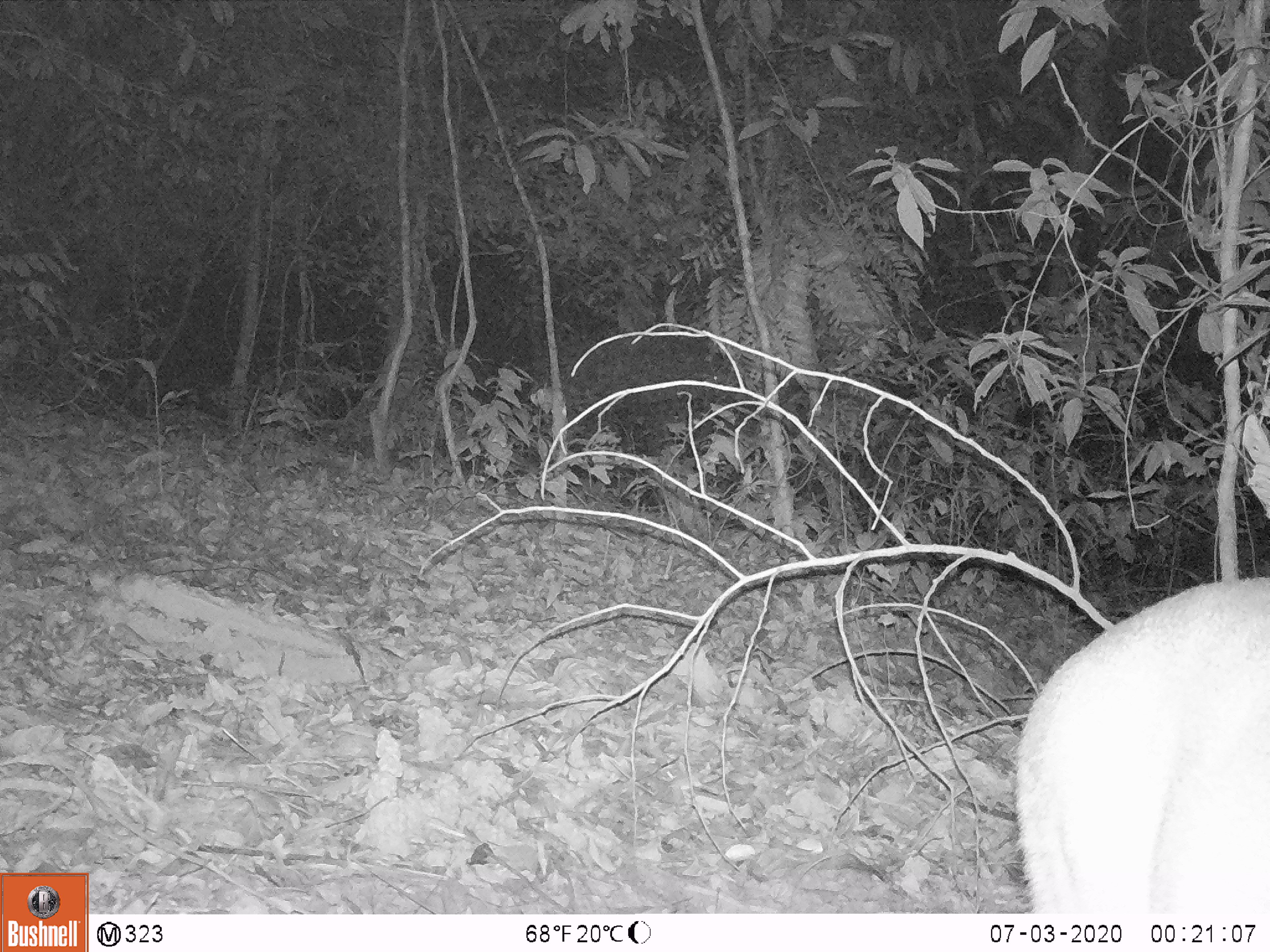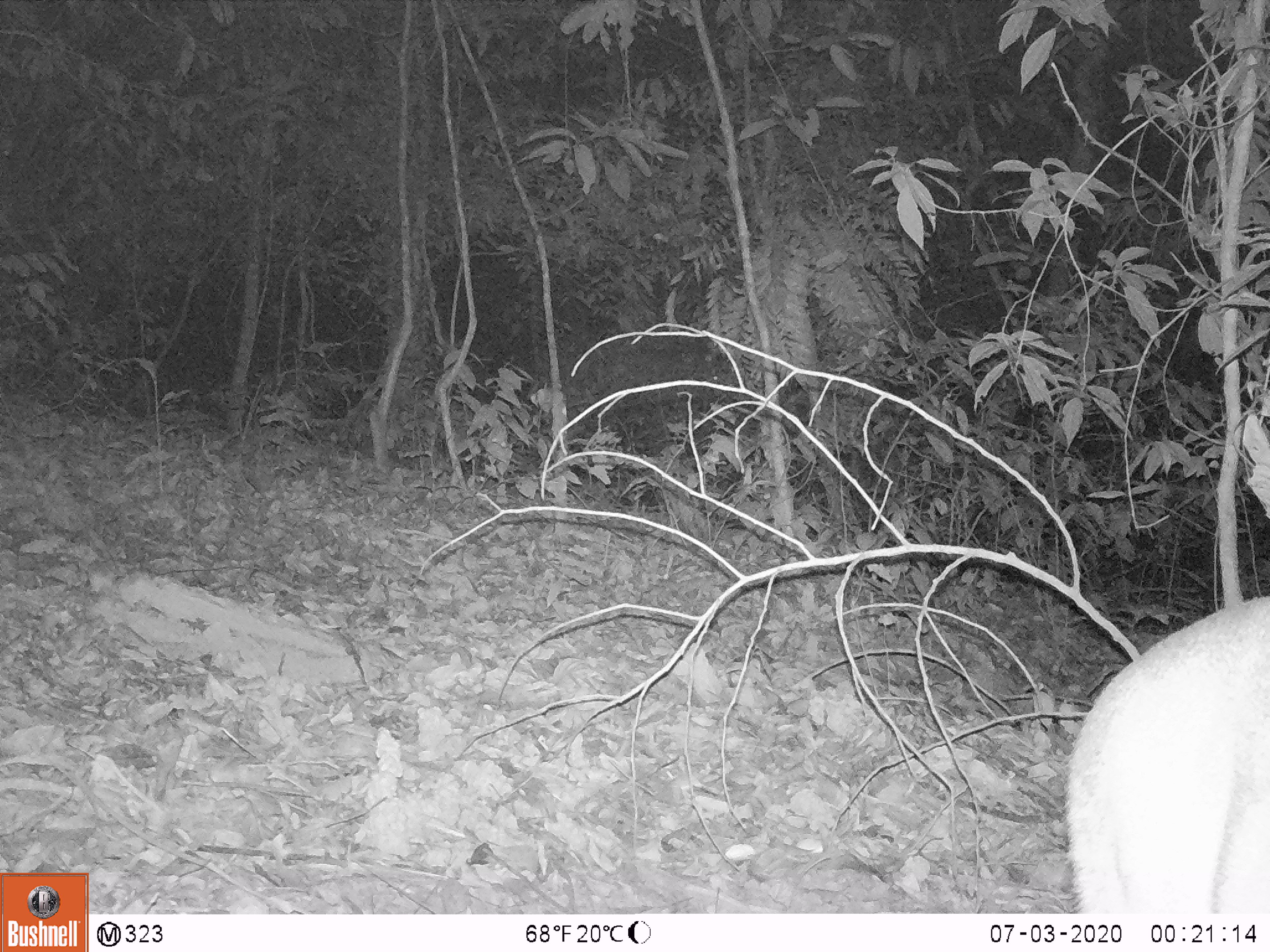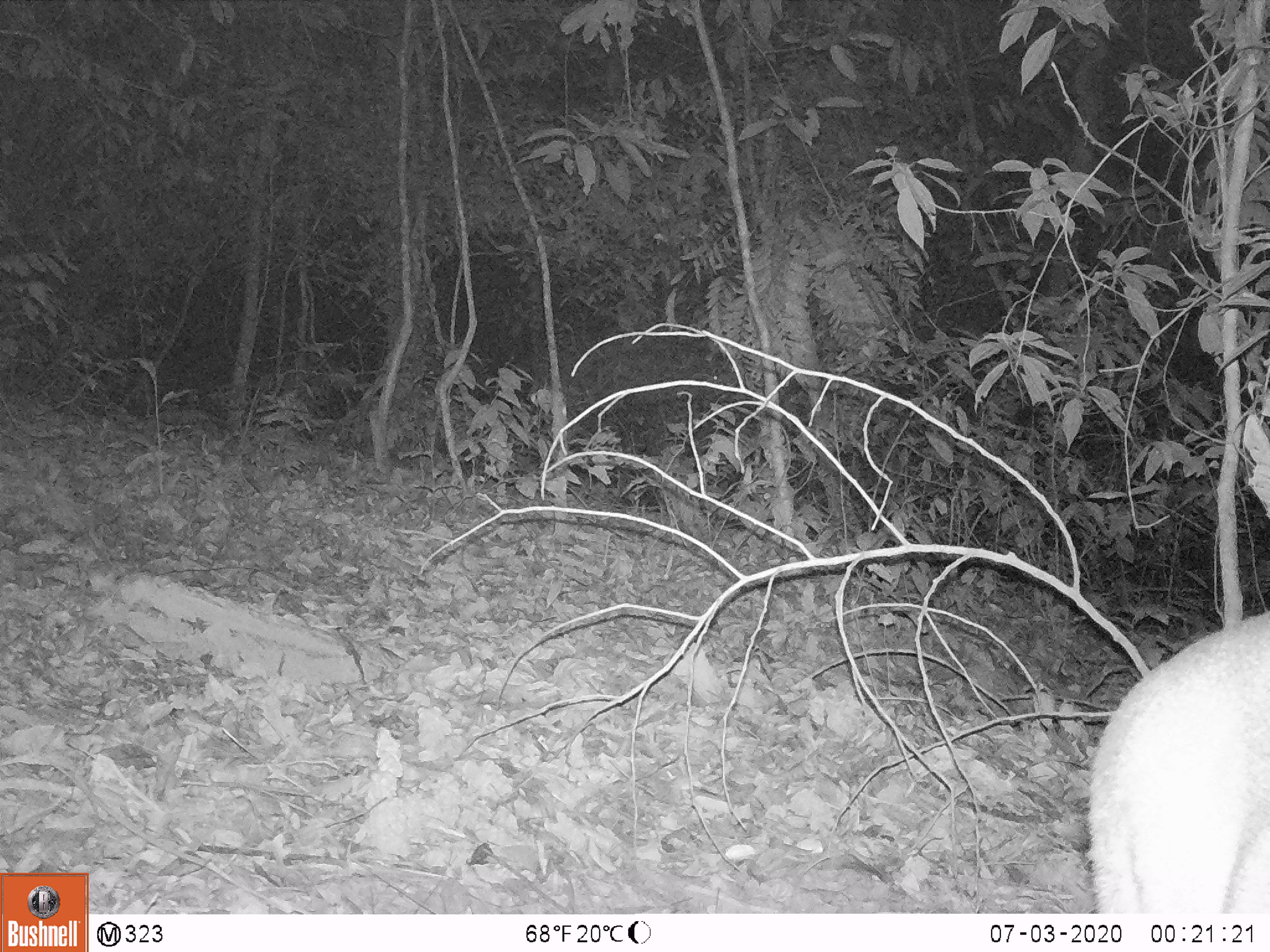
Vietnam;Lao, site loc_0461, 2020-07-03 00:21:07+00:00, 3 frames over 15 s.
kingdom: Animalia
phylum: Chordata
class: Mammalia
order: Artiodactyla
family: Cervidae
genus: Muntiacus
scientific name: Muntiacus vuquangensis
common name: large-antlered muntjac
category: large antlered muntjac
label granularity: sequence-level